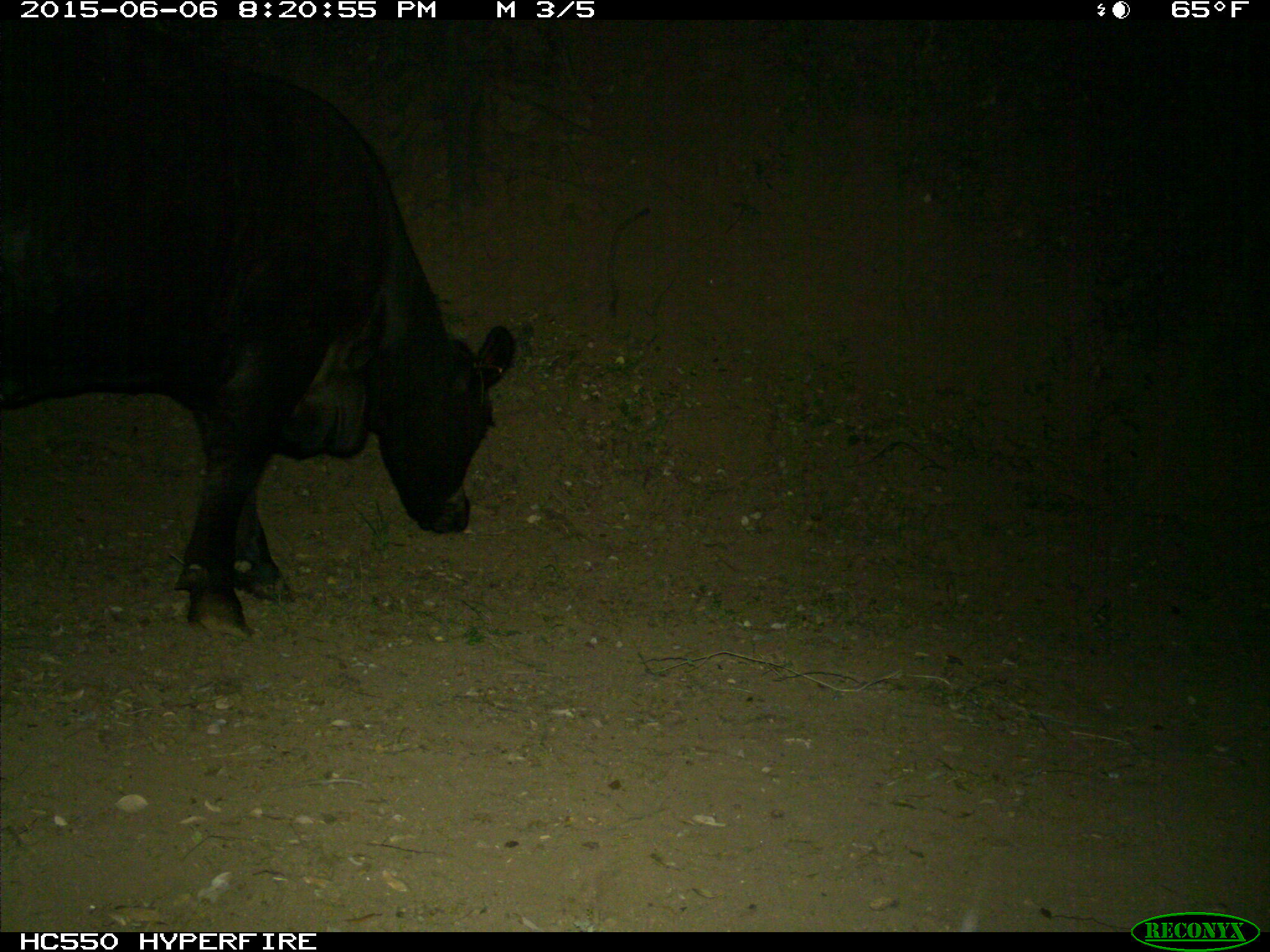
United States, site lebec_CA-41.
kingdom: Animalia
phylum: Chordata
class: Mammalia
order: Artiodactyla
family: Bovidae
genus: Bos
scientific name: Bos taurus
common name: domestic cow